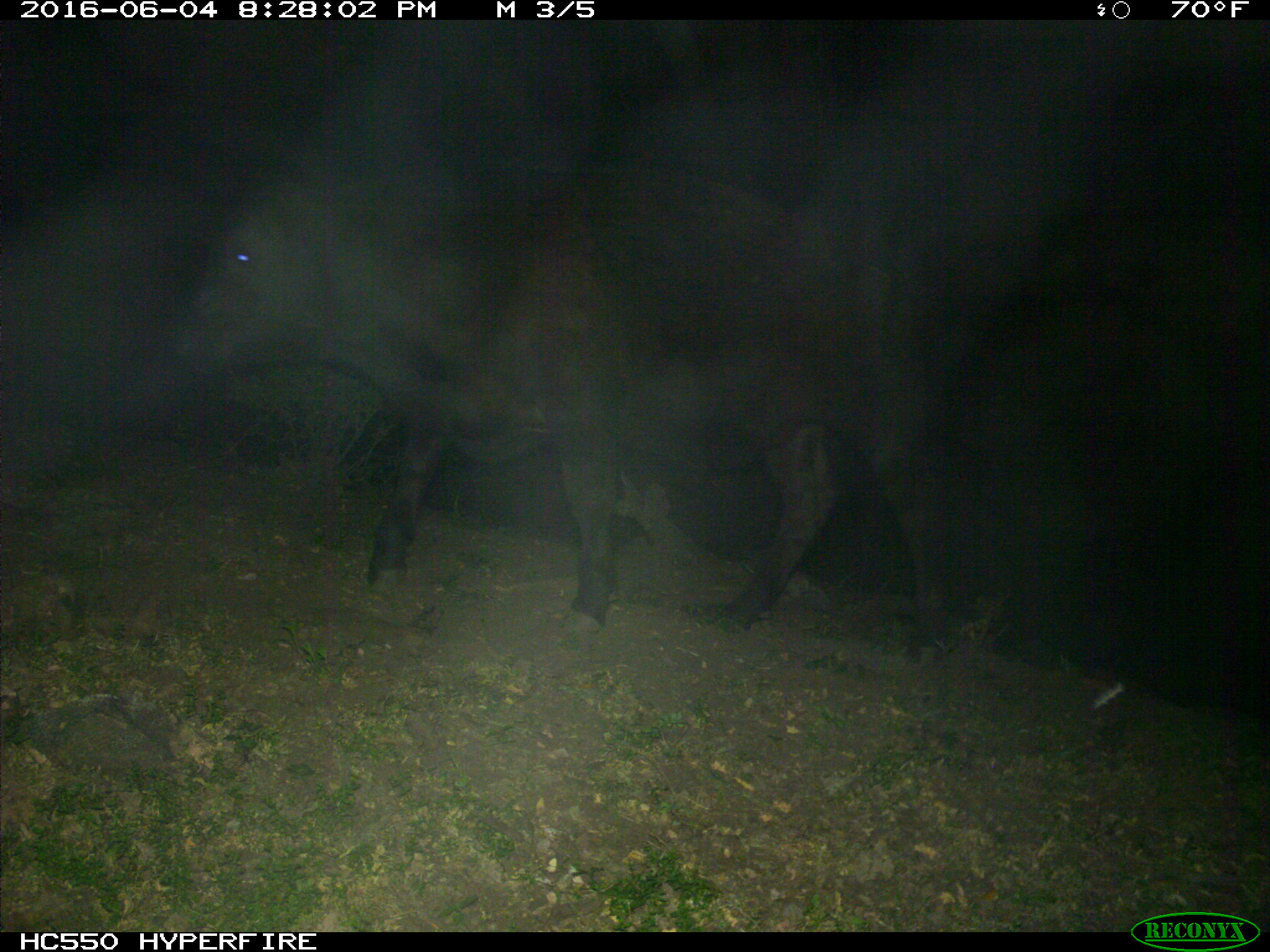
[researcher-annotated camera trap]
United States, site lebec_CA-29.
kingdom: Animalia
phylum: Chordata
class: Mammalia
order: Artiodactyla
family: Bovidae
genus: Bos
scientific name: Bos taurus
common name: domestic cow